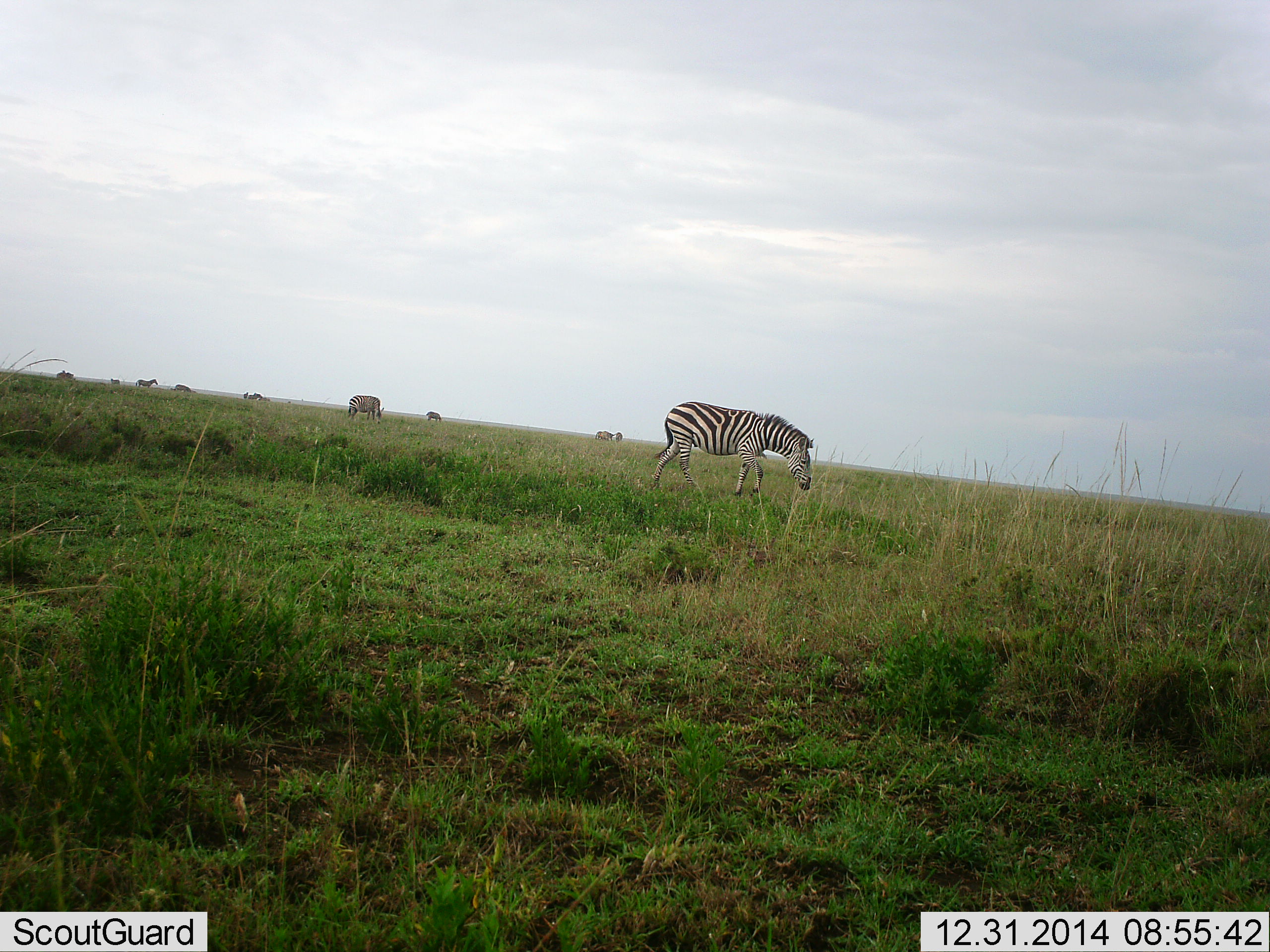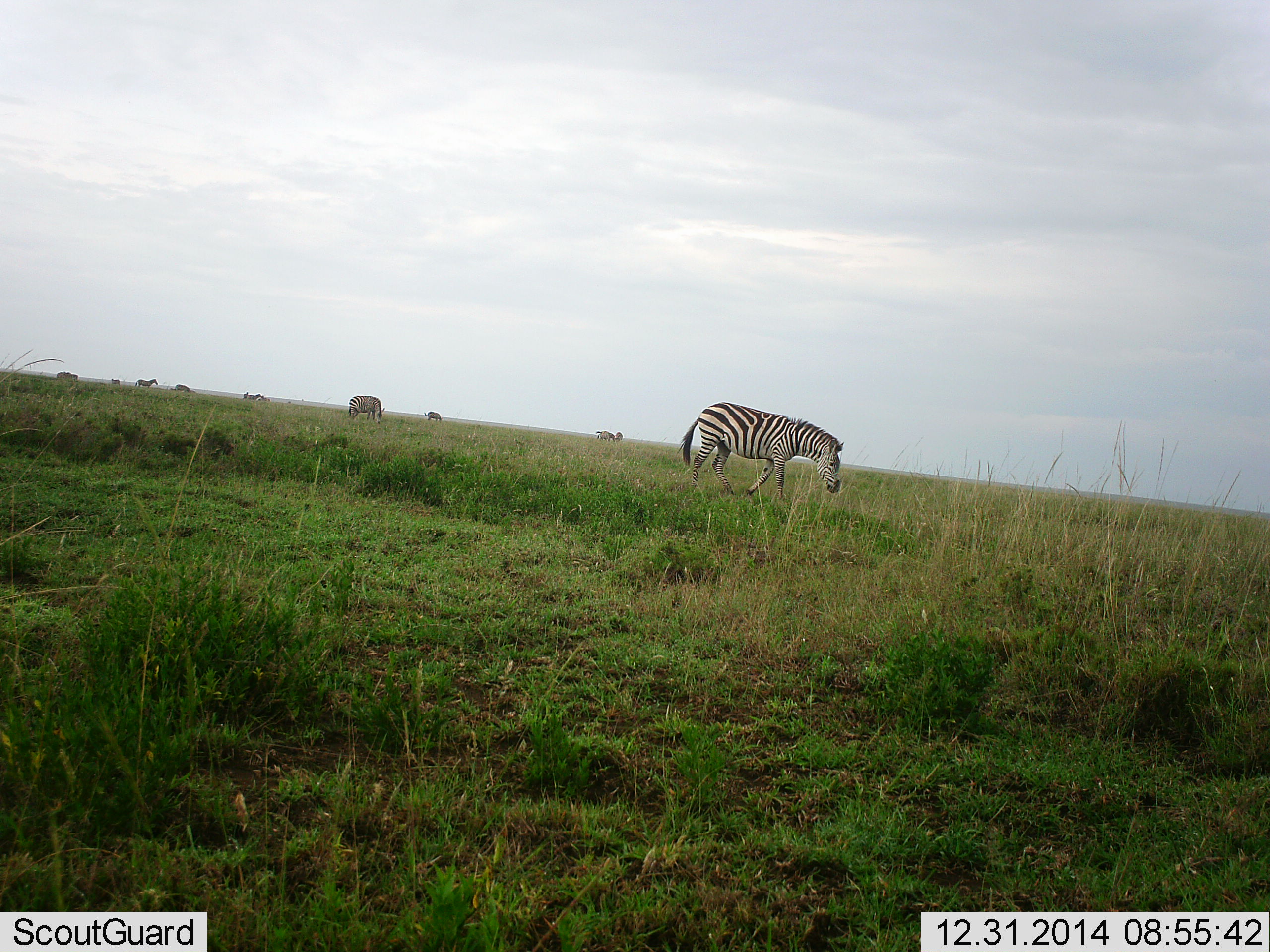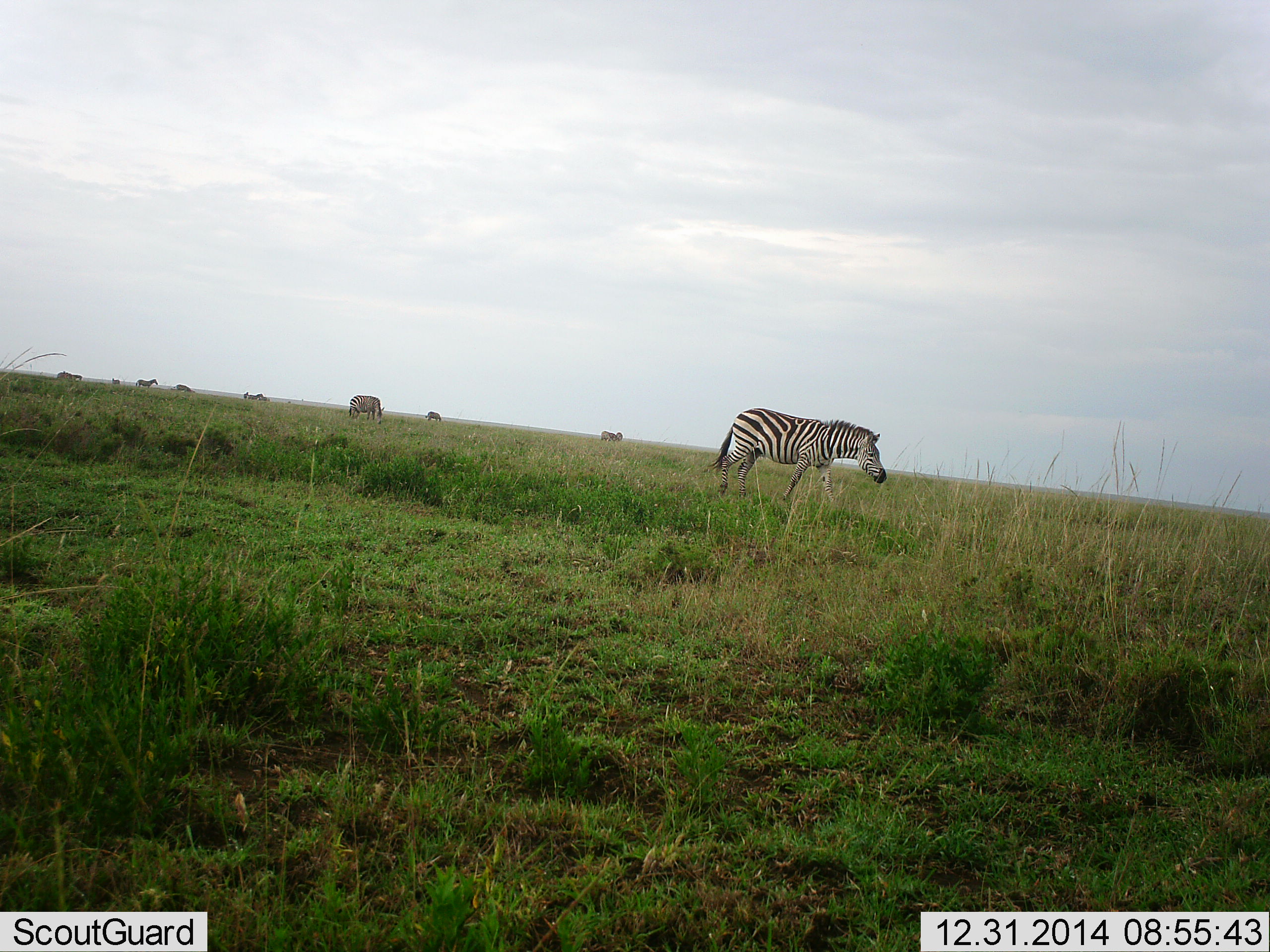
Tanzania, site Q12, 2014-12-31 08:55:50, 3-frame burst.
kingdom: Animalia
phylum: Chordata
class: Mammalia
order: Perissodactyla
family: Equidae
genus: Equus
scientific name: Equus quagga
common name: plains zebra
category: zebra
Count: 10.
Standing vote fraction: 60%.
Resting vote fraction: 0%.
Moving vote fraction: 90%.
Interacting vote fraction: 0%.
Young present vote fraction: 0%.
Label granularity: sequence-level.